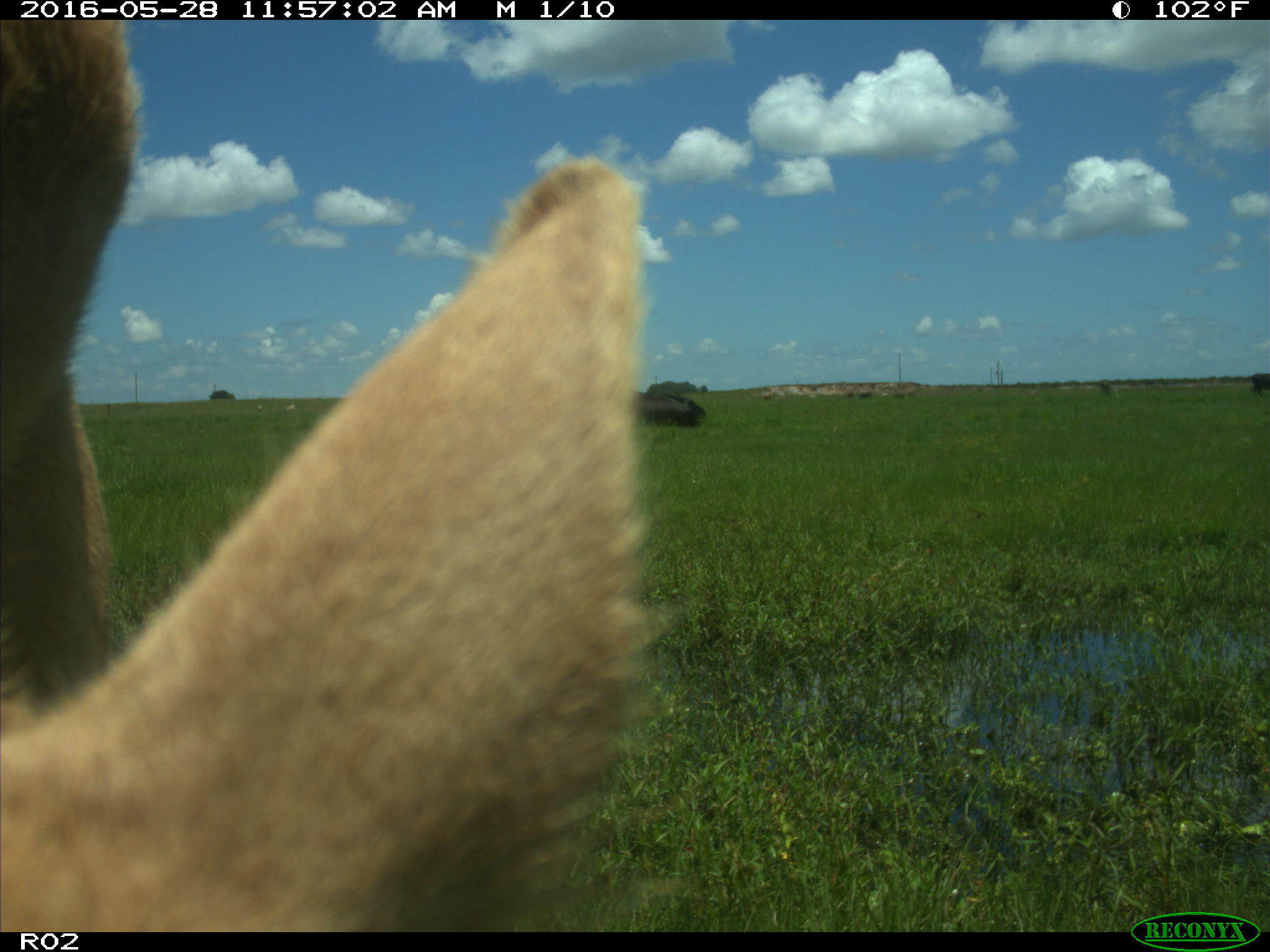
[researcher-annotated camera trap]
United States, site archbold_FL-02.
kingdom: Animalia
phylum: Chordata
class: Mammalia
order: Artiodactyla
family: Bovidae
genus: Bos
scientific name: Bos taurus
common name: domestic cow